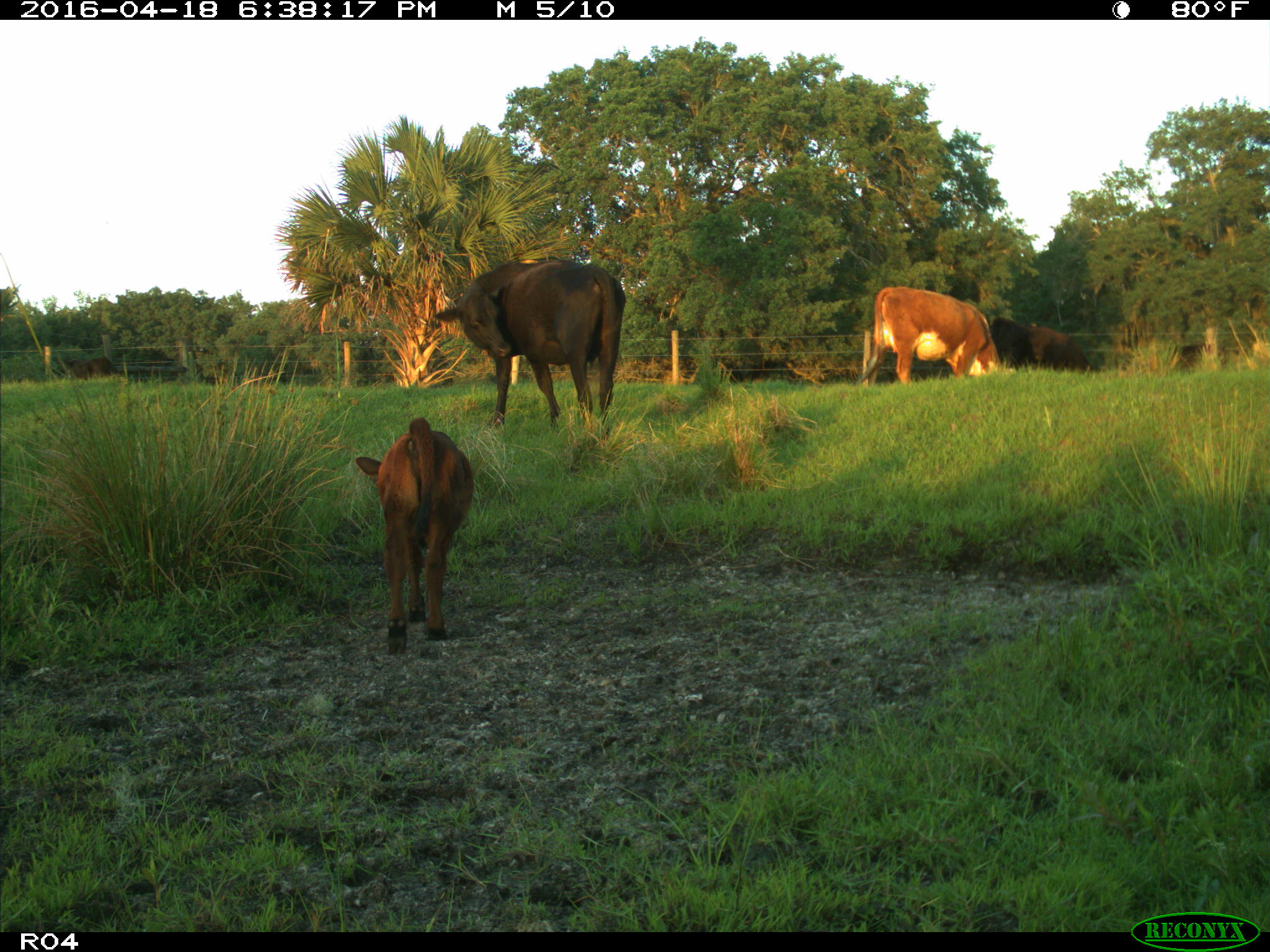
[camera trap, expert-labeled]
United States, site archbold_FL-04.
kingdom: Animalia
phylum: Chordata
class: Mammalia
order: Artiodactyla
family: Bovidae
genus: Bos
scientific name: Bos taurus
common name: domestic cow